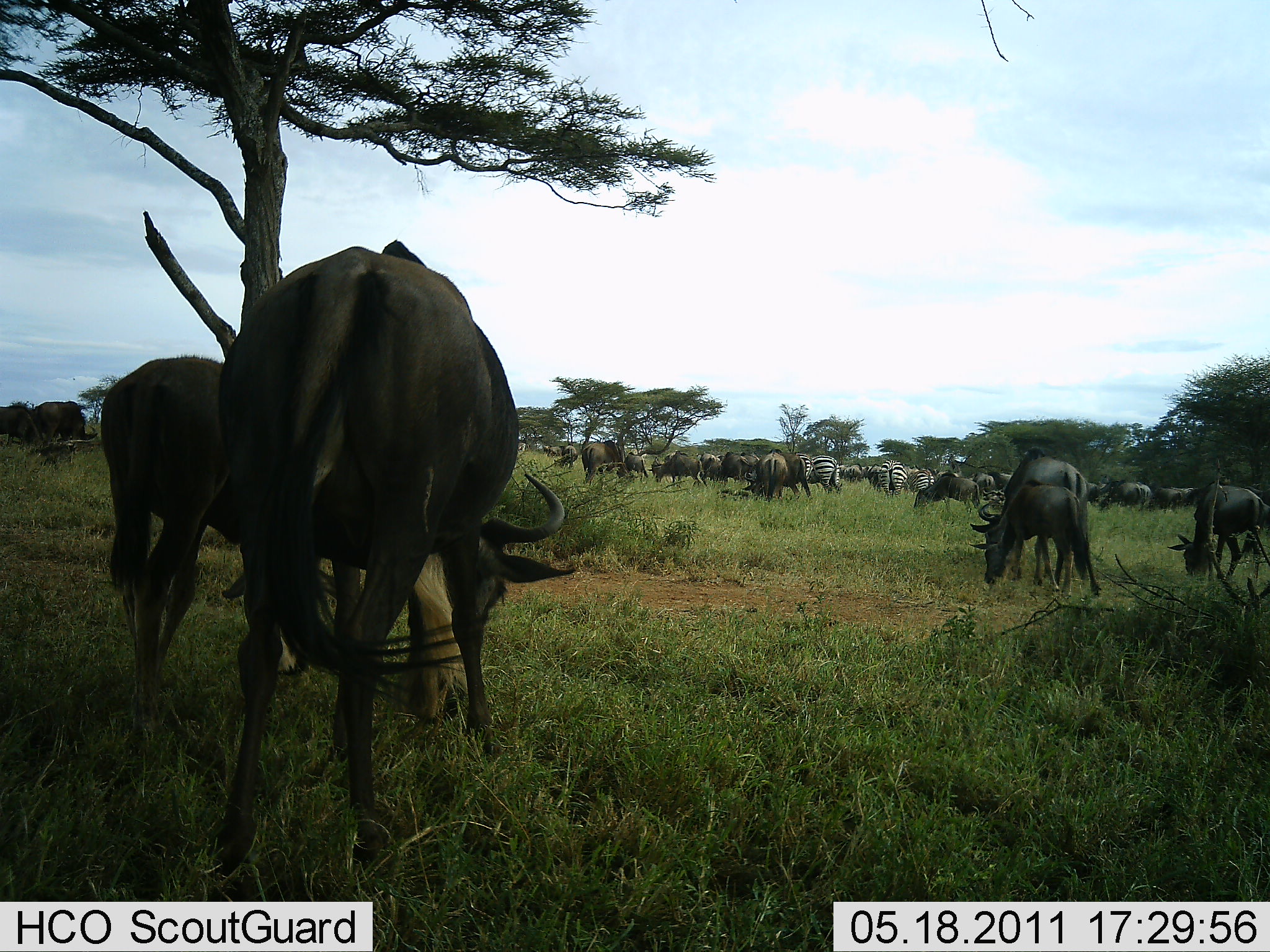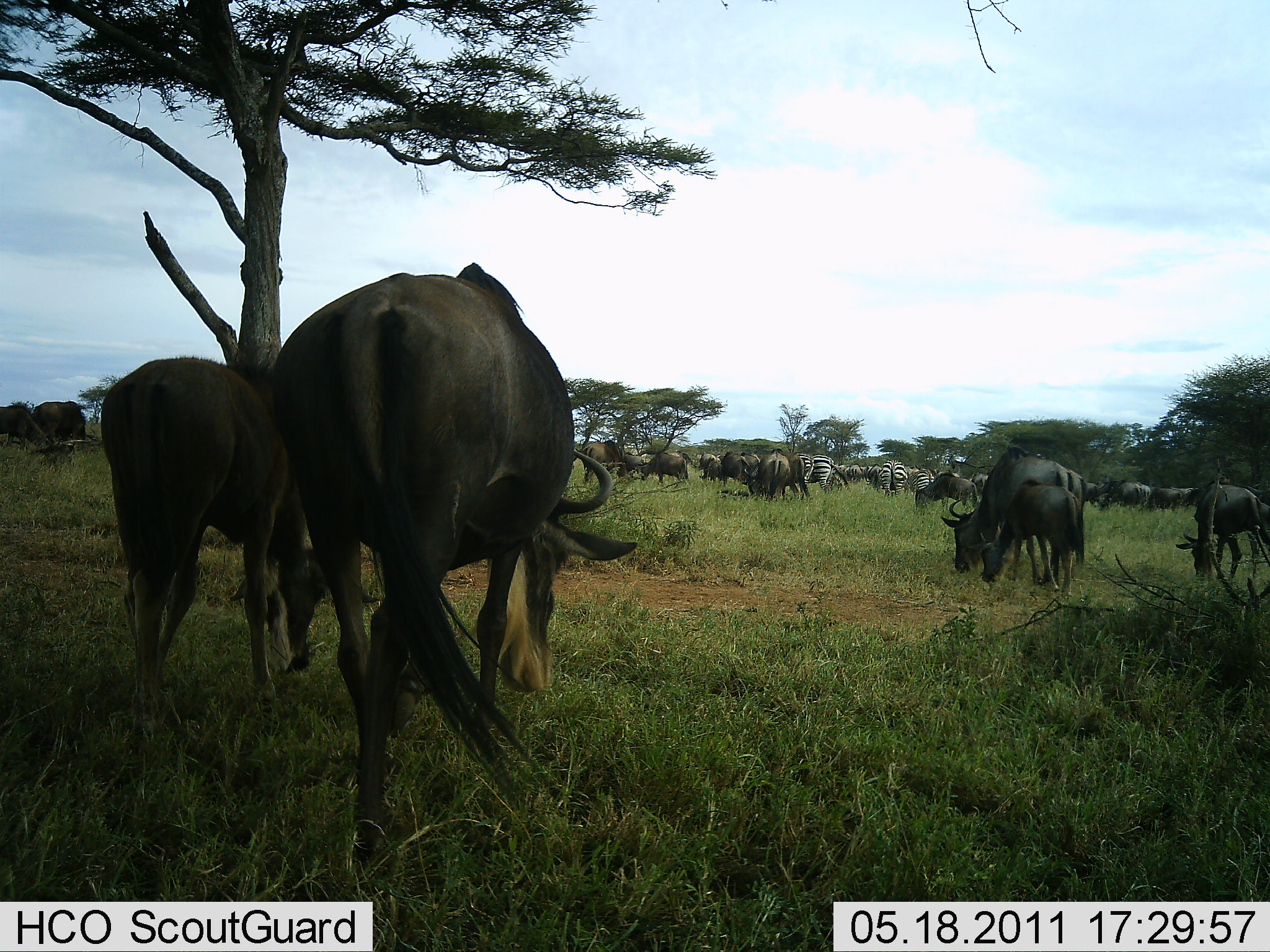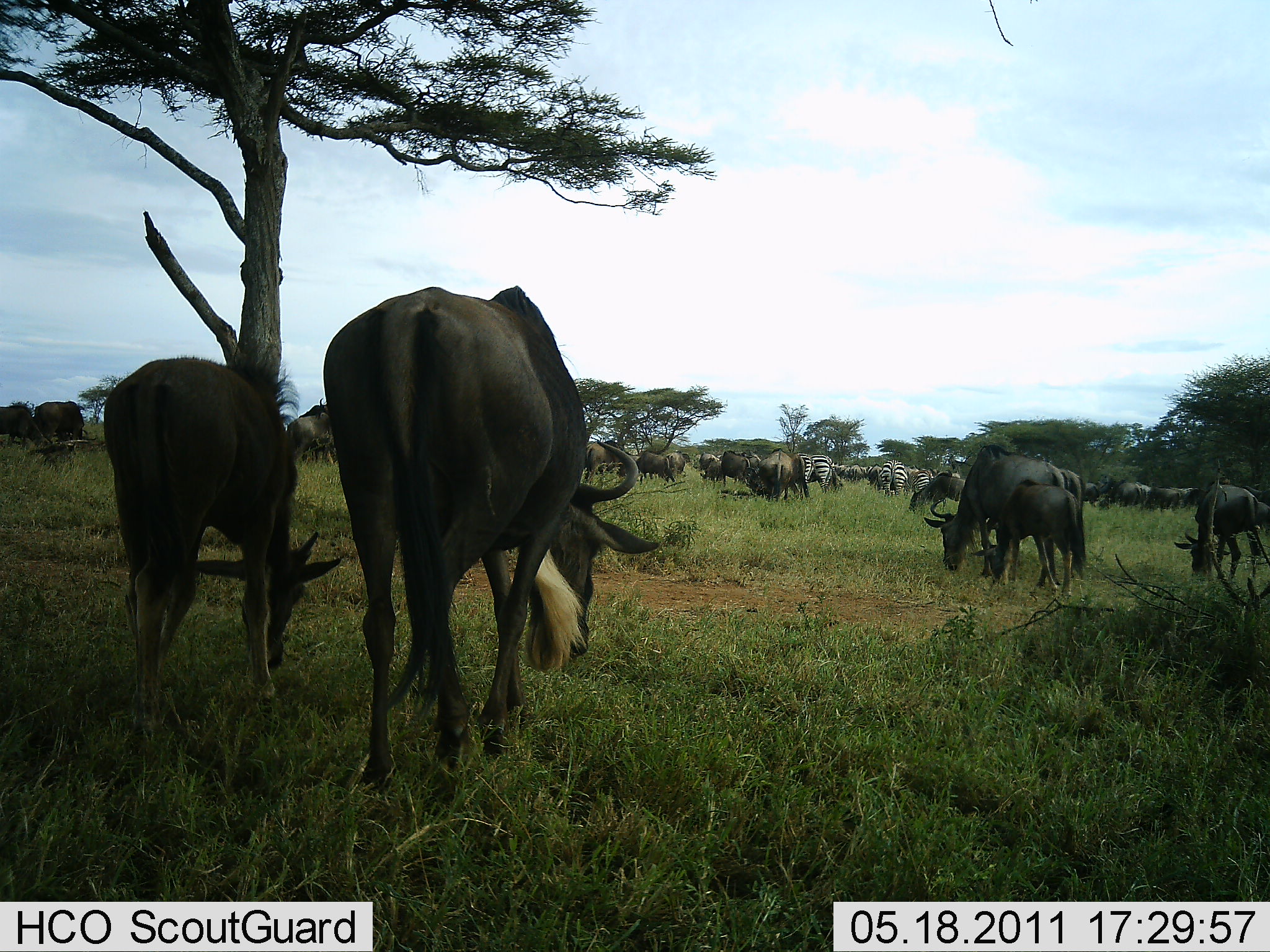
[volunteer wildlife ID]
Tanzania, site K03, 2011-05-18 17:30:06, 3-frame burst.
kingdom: Animalia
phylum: Chordata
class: Mammalia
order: Artiodactyla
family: Bovidae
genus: Connochaetes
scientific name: Connochaetes taurinus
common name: blue wildebeest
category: wildebeest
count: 11-50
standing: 33%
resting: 7%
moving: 33%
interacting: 7%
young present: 40%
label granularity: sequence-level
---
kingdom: Animalia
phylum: Chordata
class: Mammalia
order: Perissodactyla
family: Equidae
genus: Equus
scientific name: Equus quagga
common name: plains zebra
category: zebra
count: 5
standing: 36%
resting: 9%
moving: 27%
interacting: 0%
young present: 0%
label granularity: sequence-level